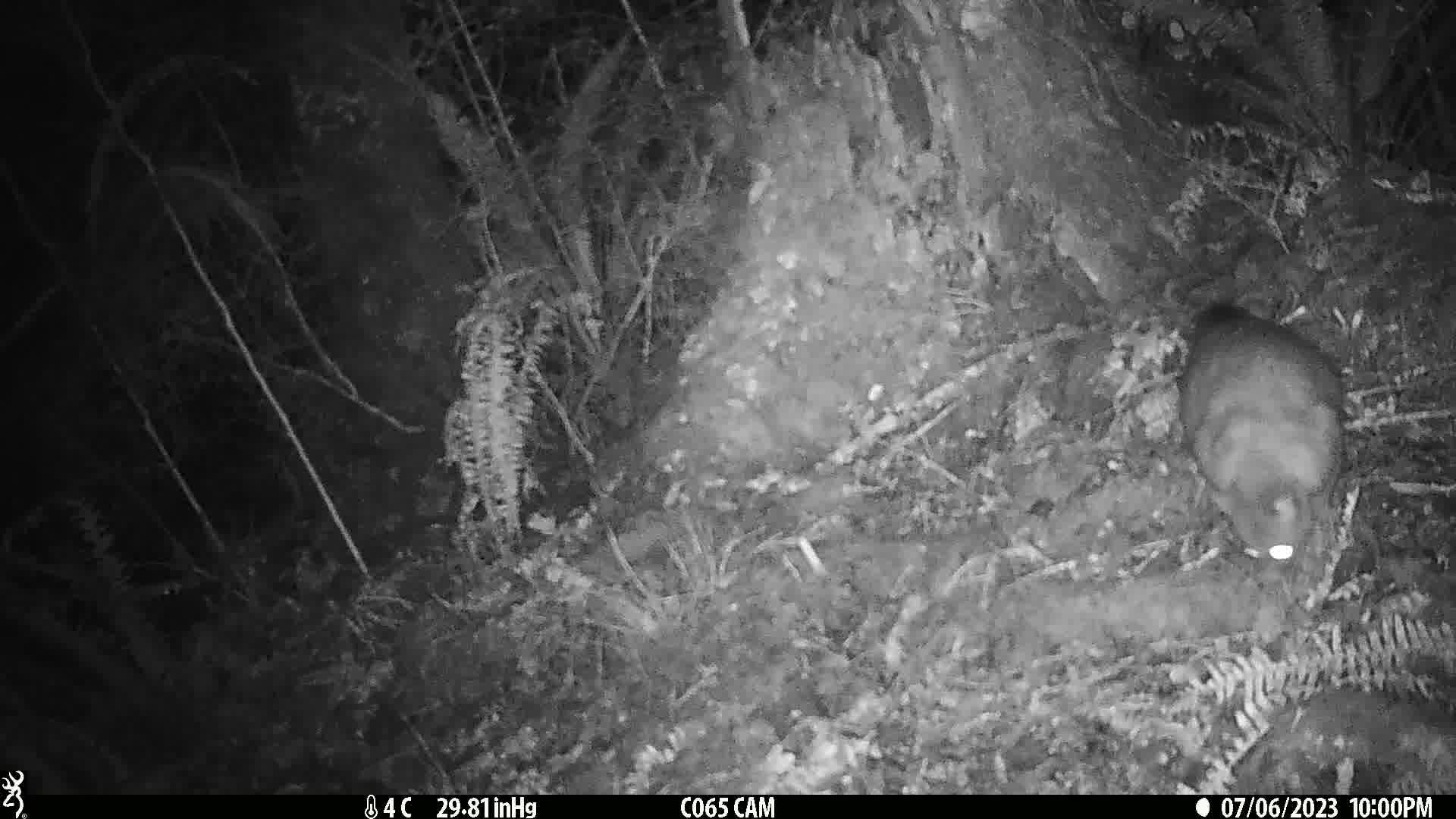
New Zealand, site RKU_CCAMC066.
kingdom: Animalia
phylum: Chordata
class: Mammalia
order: Diprotodontia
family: Phalangeridae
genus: Trichosurus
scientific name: Trichosurus vulpecula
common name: common brushtail possum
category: possum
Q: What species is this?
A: Possum (common brushtail possum) (Trichosurus vulpecula).